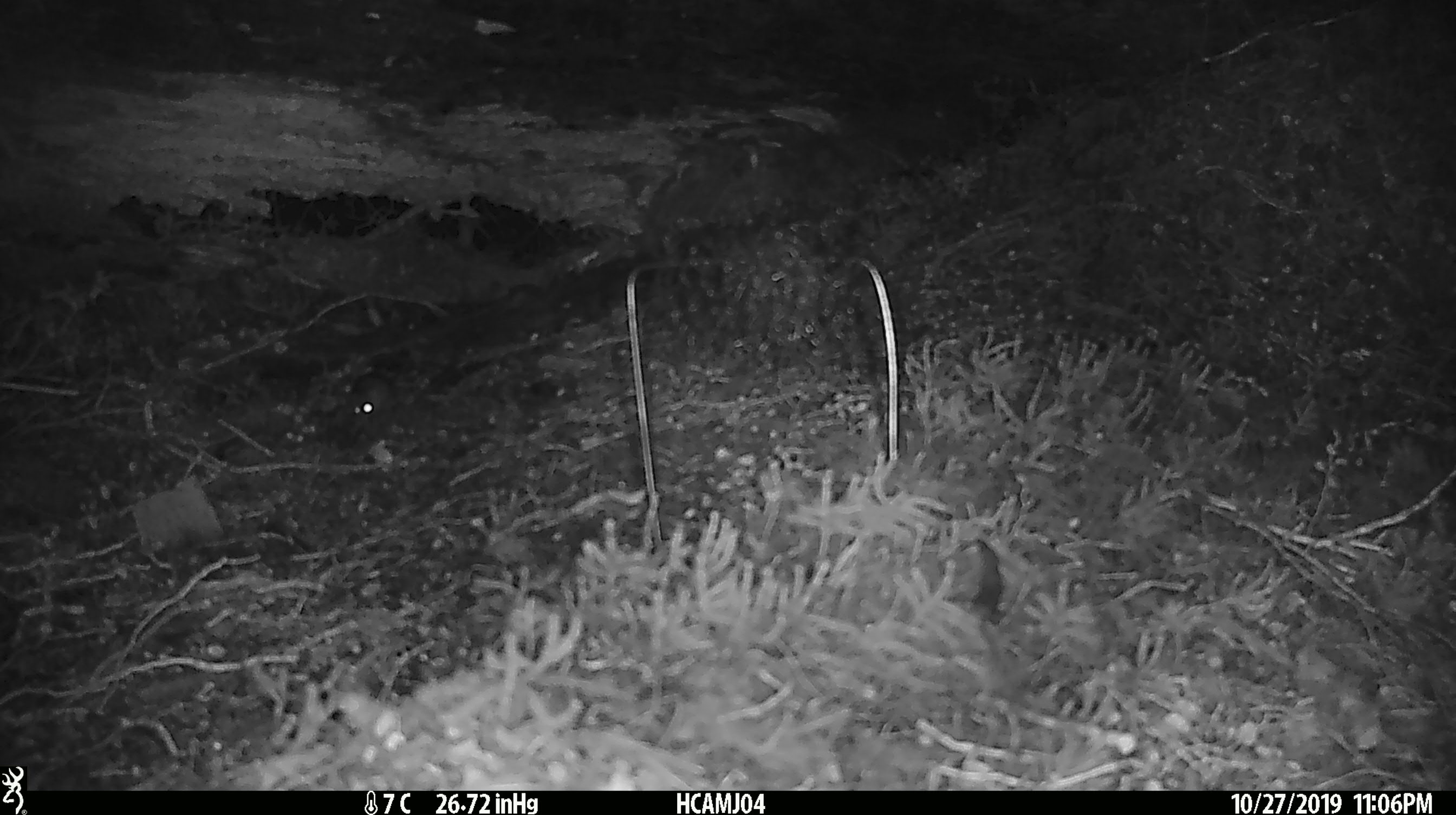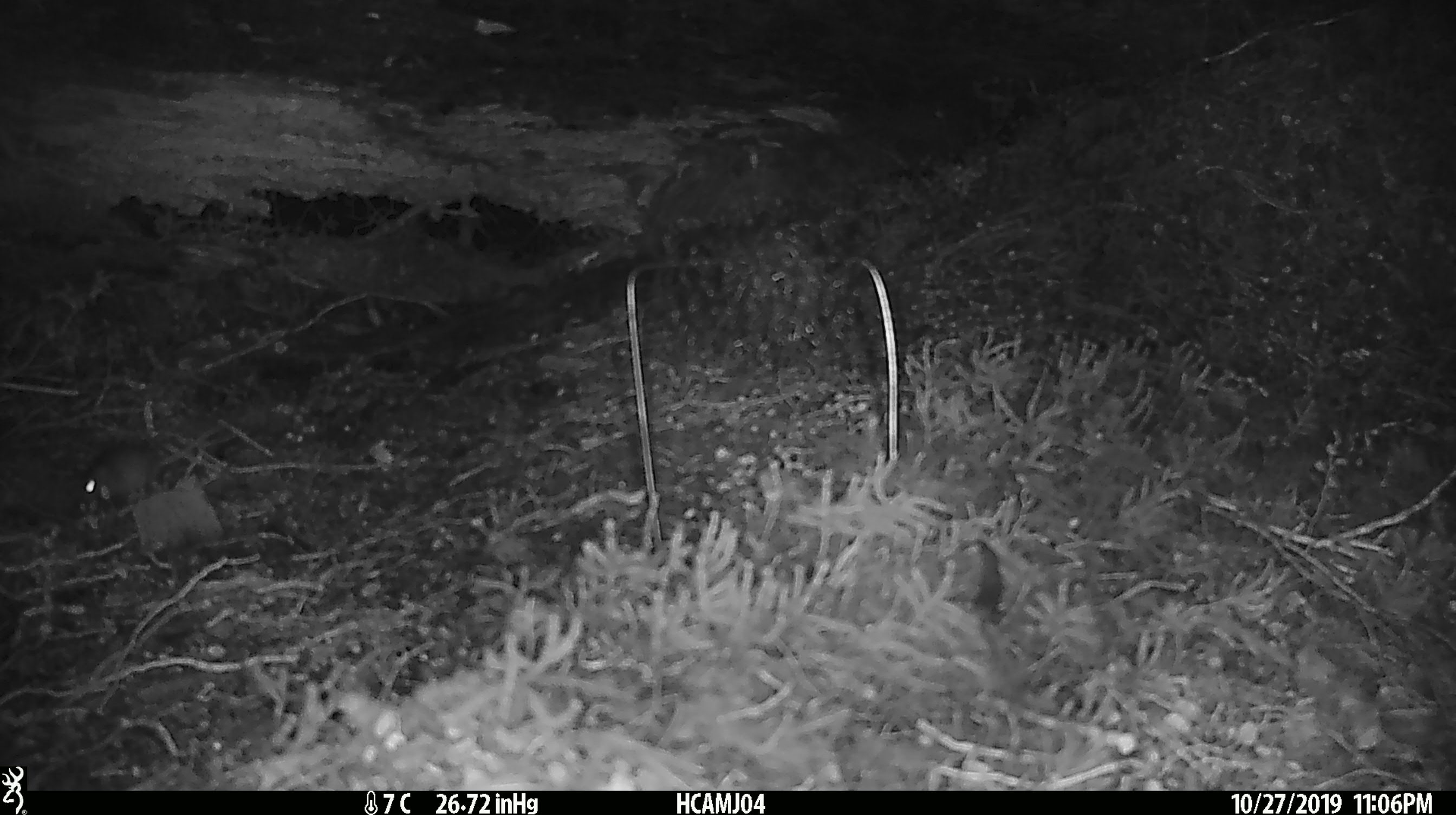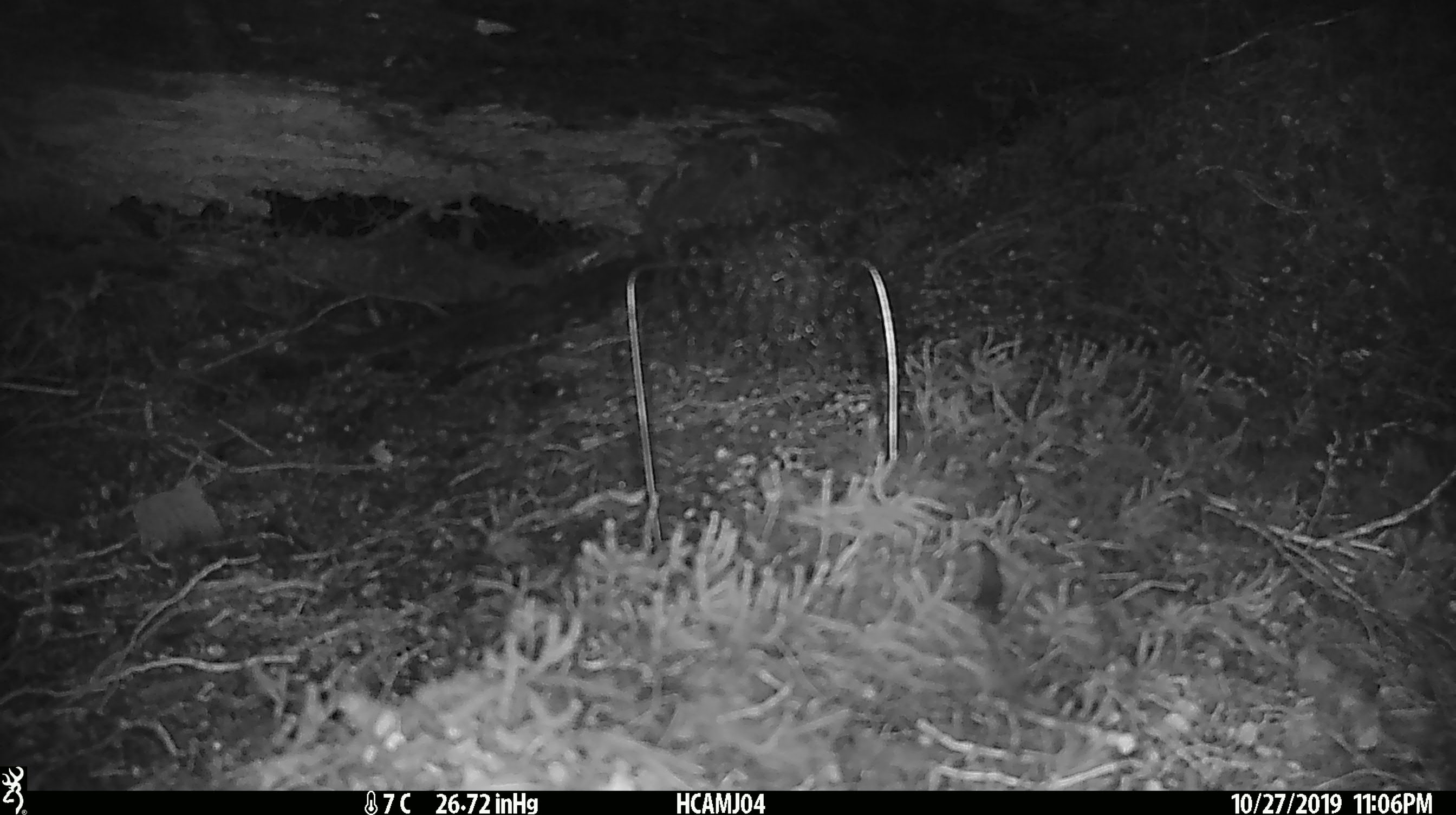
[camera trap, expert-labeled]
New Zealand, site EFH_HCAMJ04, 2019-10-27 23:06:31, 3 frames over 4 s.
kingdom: Animalia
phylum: Chordata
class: Mammalia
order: Rodentia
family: Muridae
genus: Mus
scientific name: Mus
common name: mouse